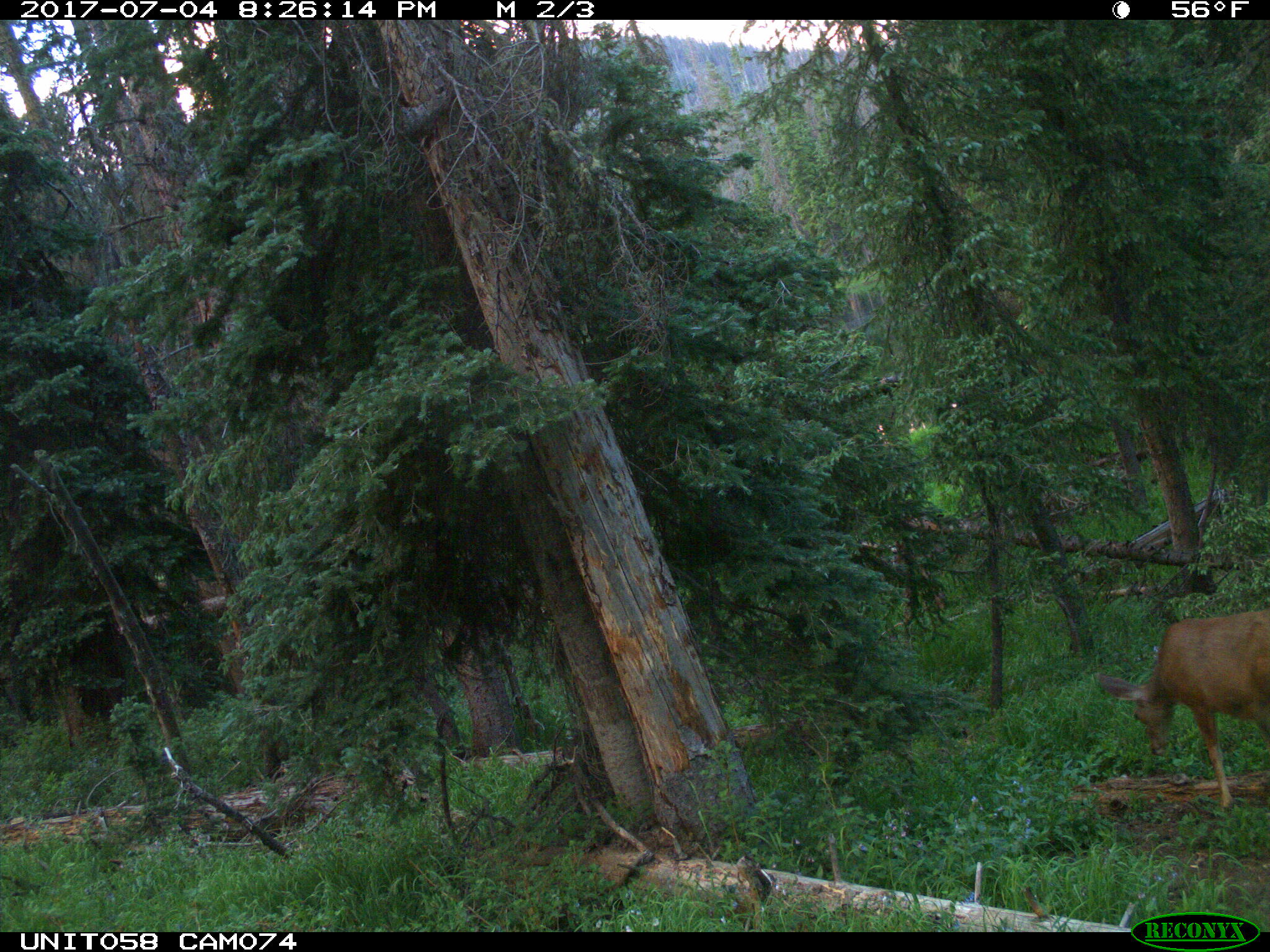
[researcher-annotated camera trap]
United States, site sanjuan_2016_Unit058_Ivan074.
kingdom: Animalia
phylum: Chordata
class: Mammalia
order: Artiodactyla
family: Cervidae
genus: Odocoileus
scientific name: Odocoileus hemionus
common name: mule deer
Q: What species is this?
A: Odocoileus hemionus (mule deer).